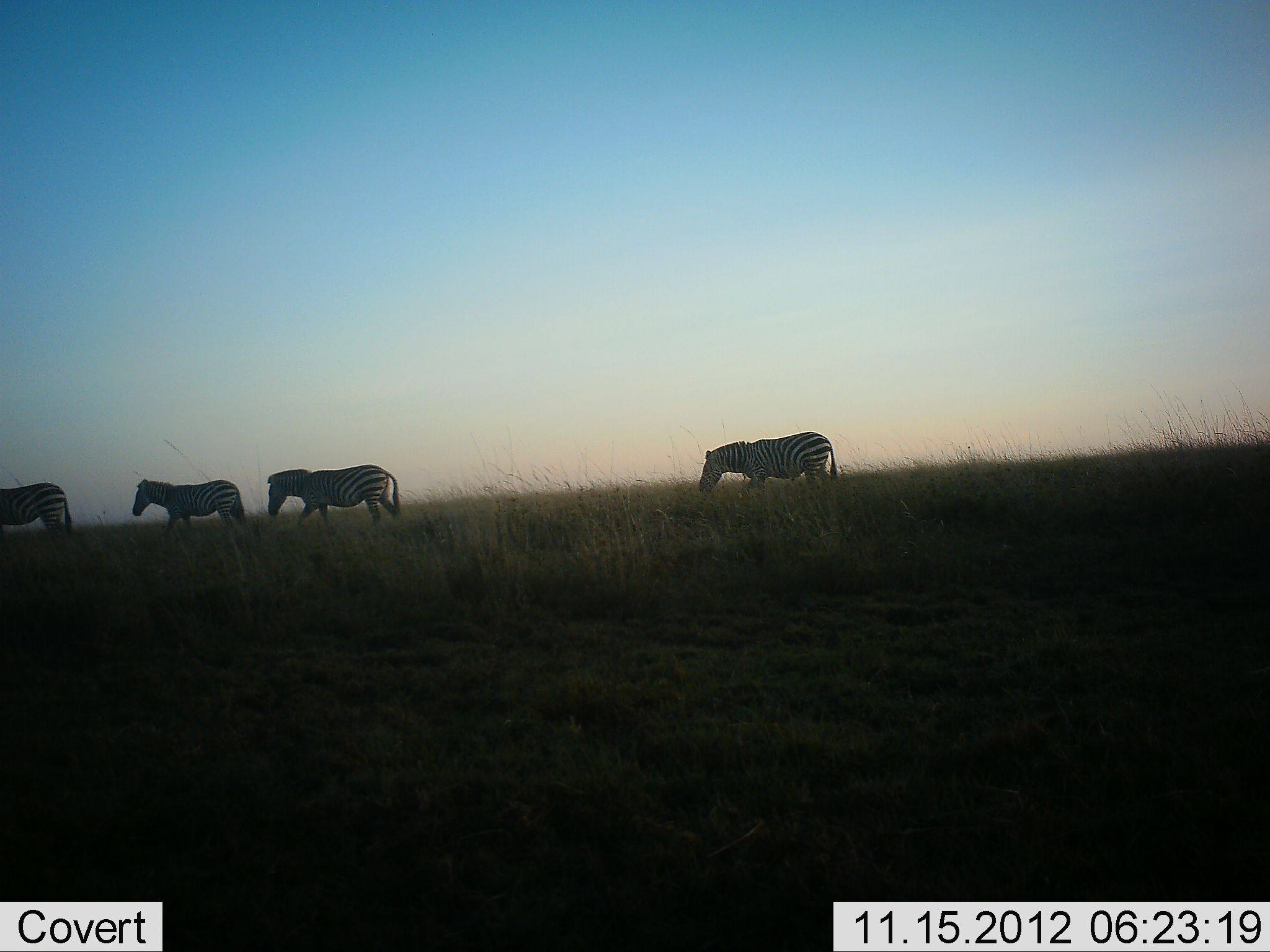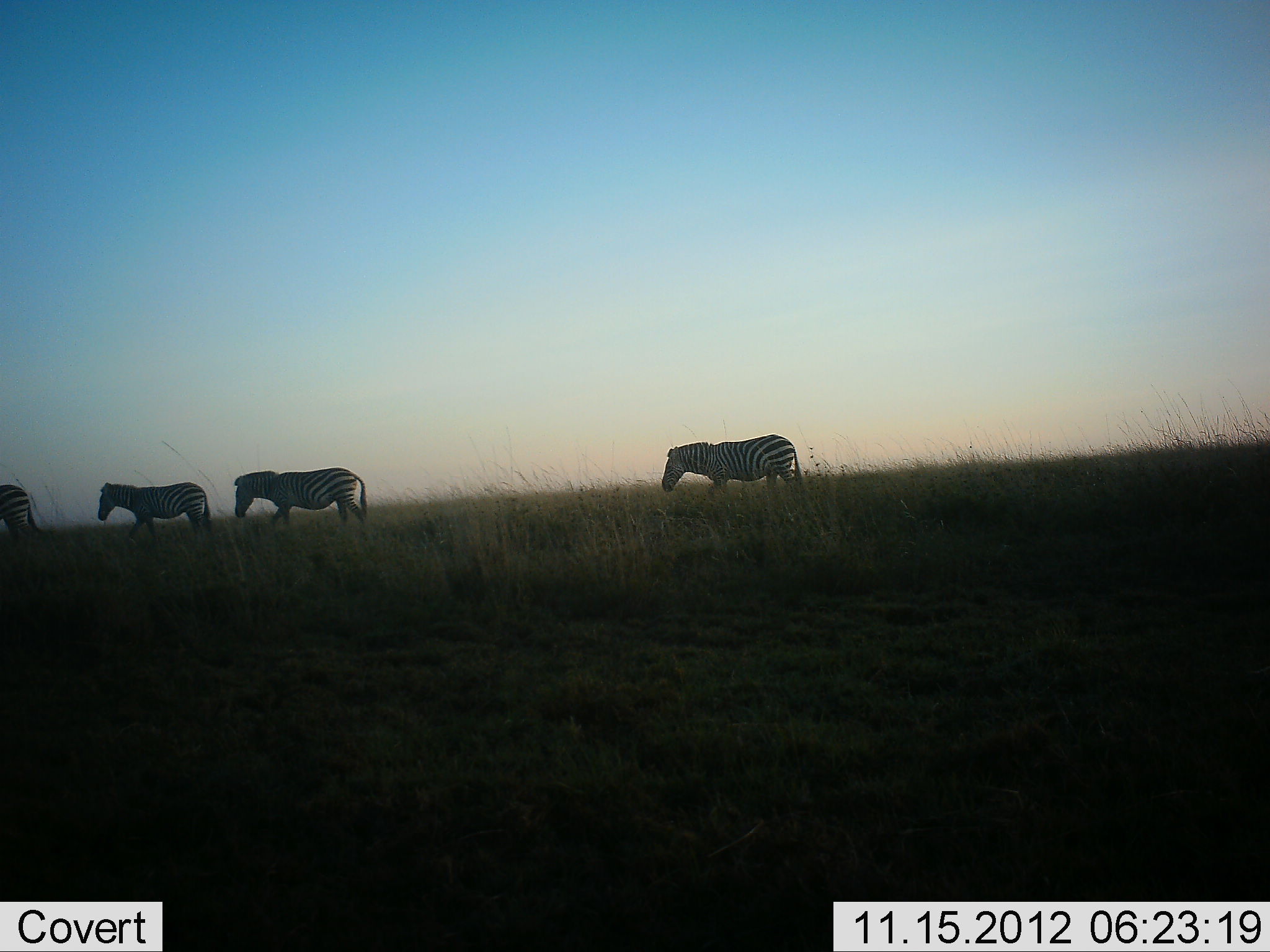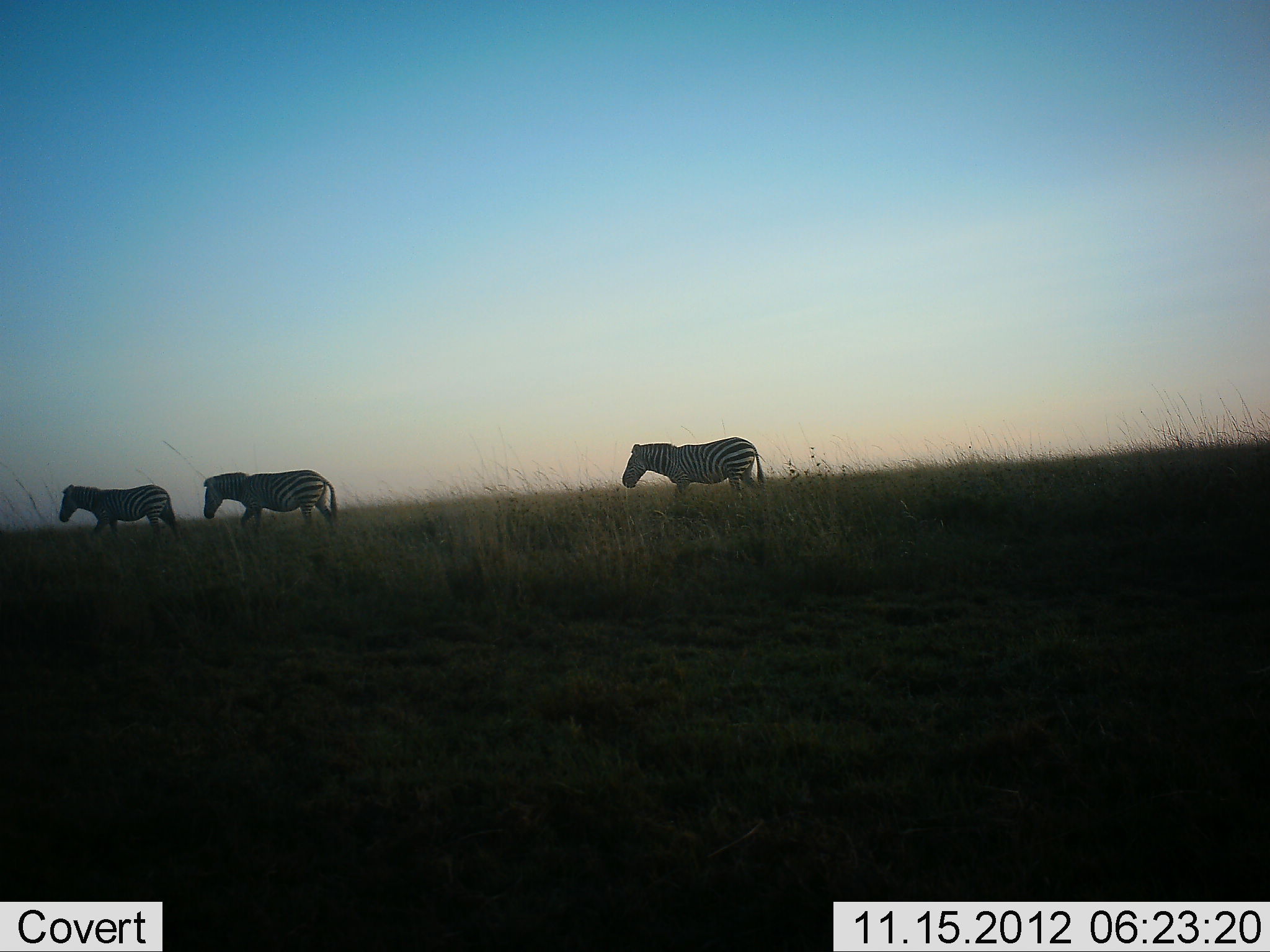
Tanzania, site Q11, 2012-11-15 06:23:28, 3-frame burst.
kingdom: Animalia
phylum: Chordata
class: Mammalia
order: Perissodactyla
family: Equidae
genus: Equus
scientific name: Equus quagga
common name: plains zebra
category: zebra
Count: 4.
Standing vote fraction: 0%.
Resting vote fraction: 0%.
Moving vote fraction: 100%.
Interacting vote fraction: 0%.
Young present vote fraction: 10%.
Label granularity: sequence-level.